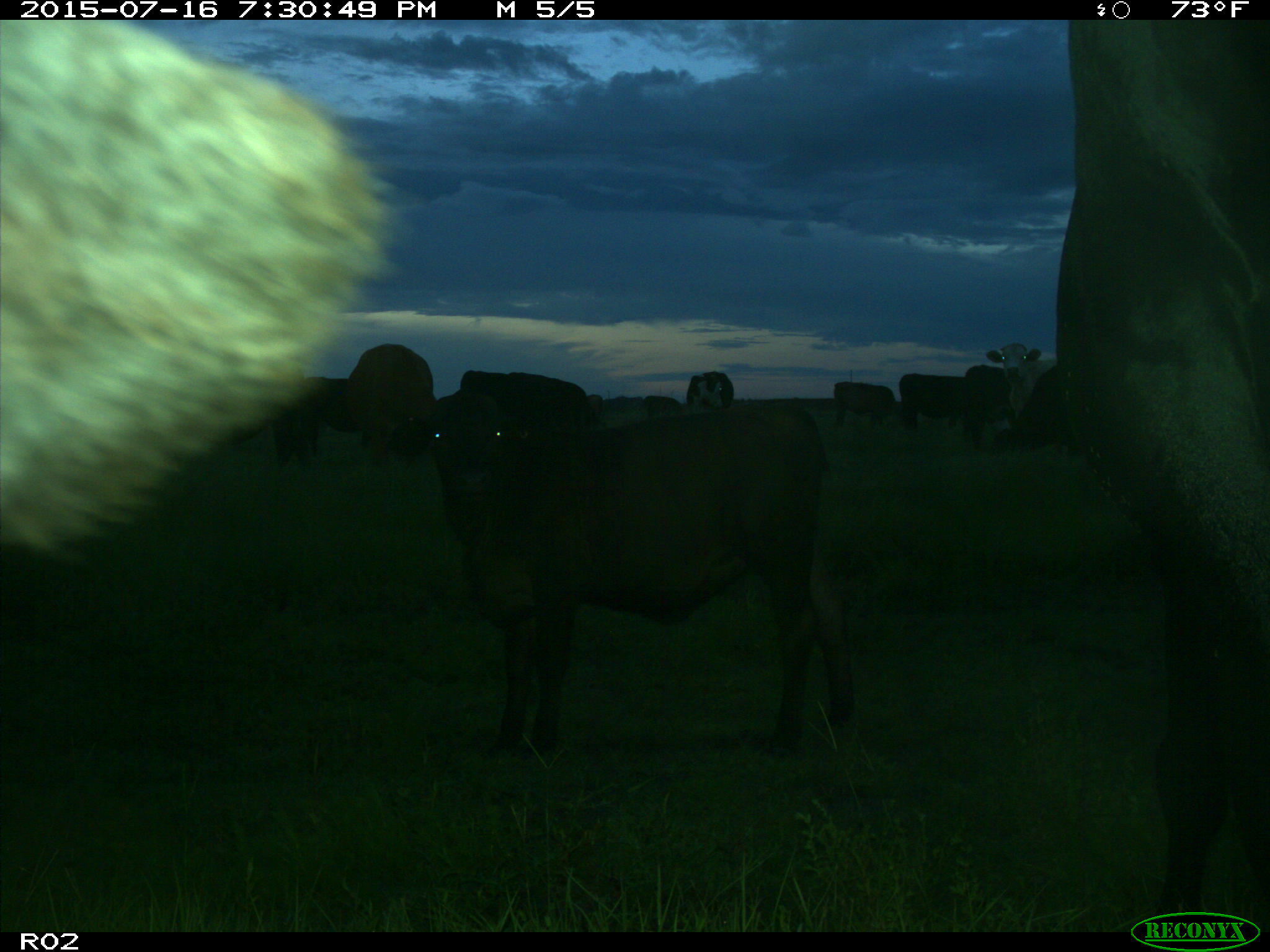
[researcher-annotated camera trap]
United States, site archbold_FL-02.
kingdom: Animalia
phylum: Chordata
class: Mammalia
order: Artiodactyla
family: Bovidae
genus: Bos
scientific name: Bos taurus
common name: domestic cow